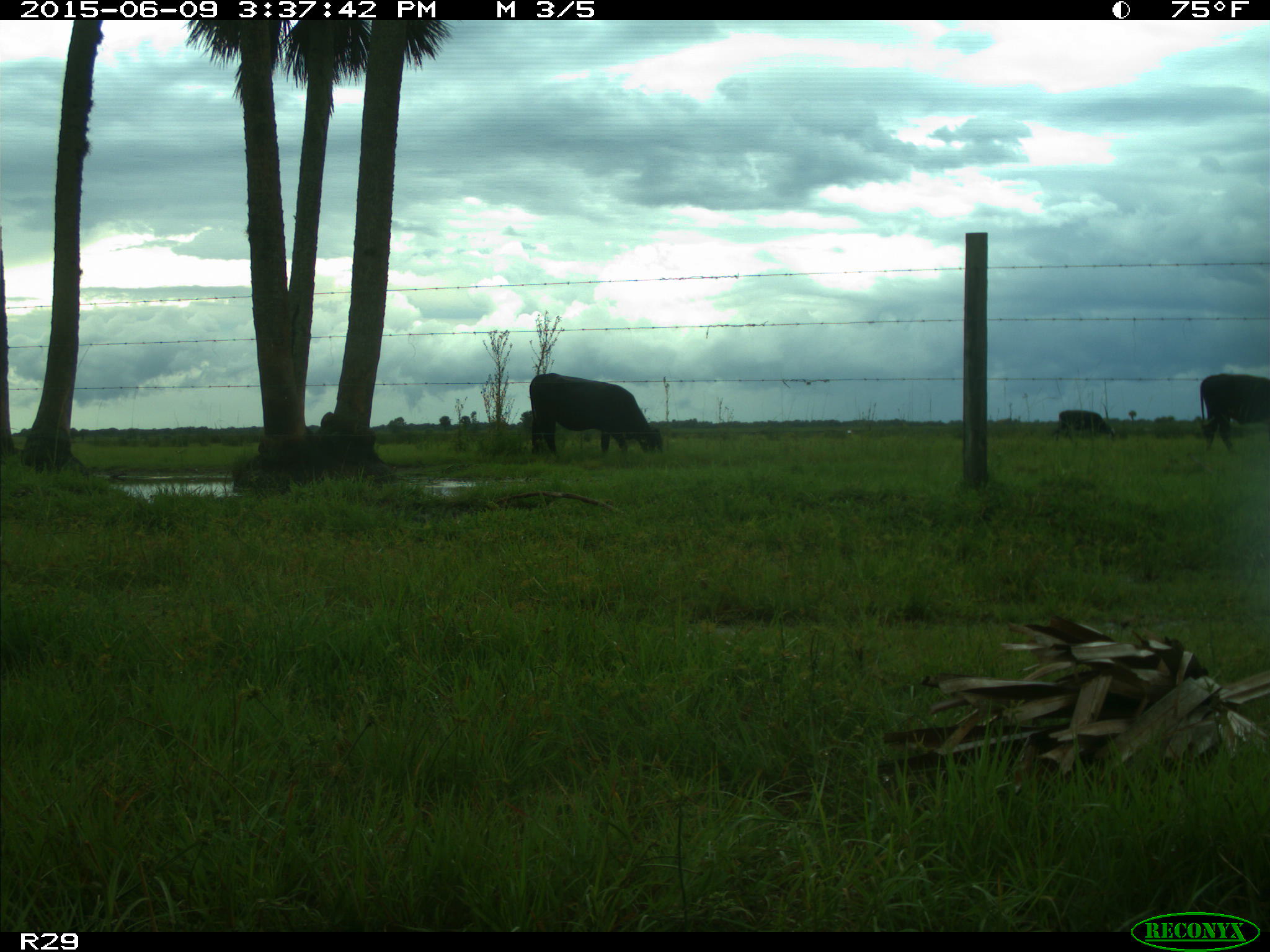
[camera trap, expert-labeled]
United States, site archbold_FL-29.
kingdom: Animalia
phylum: Chordata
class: Mammalia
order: Artiodactyla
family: Bovidae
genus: Bos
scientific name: Bos taurus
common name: domestic cow